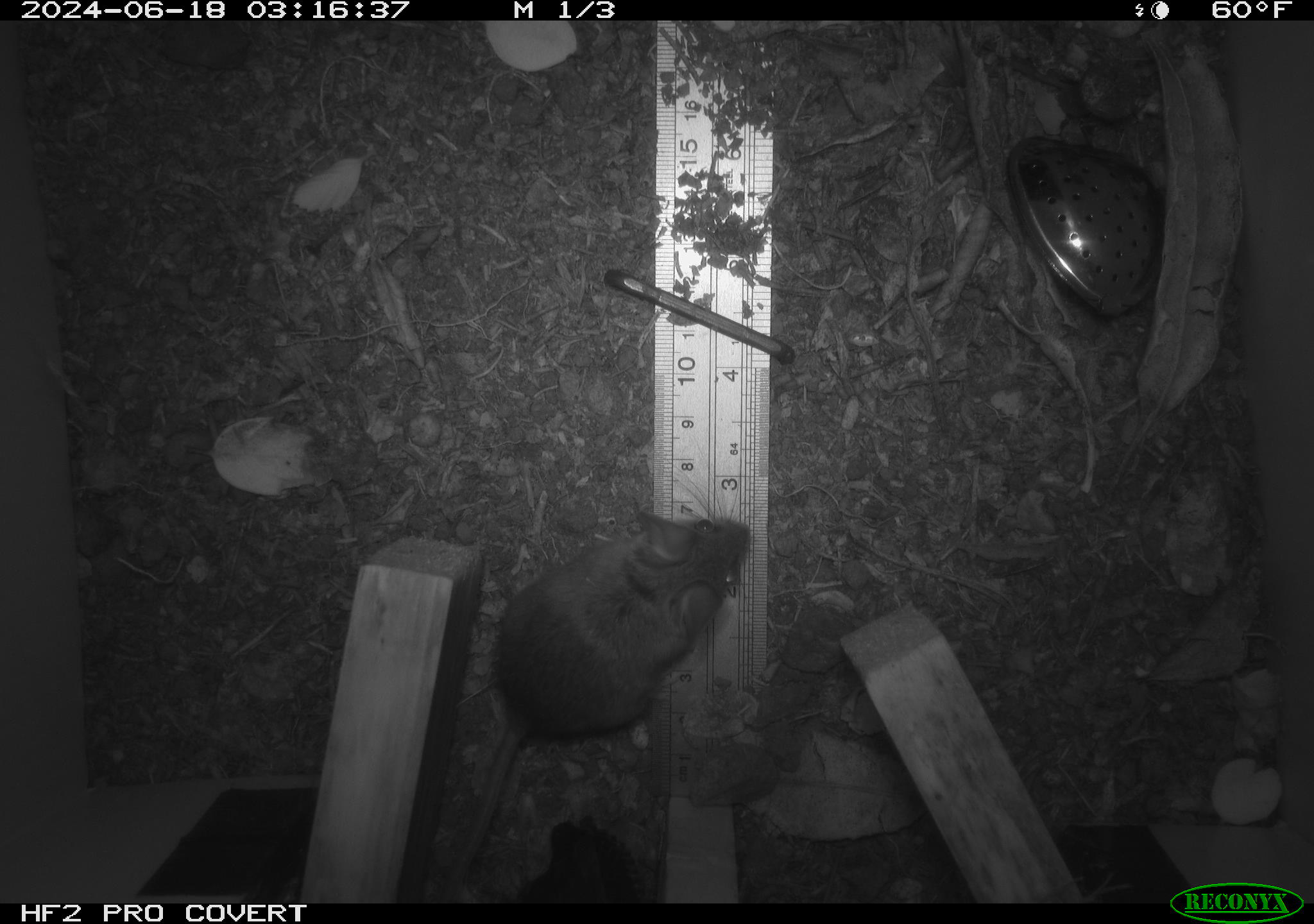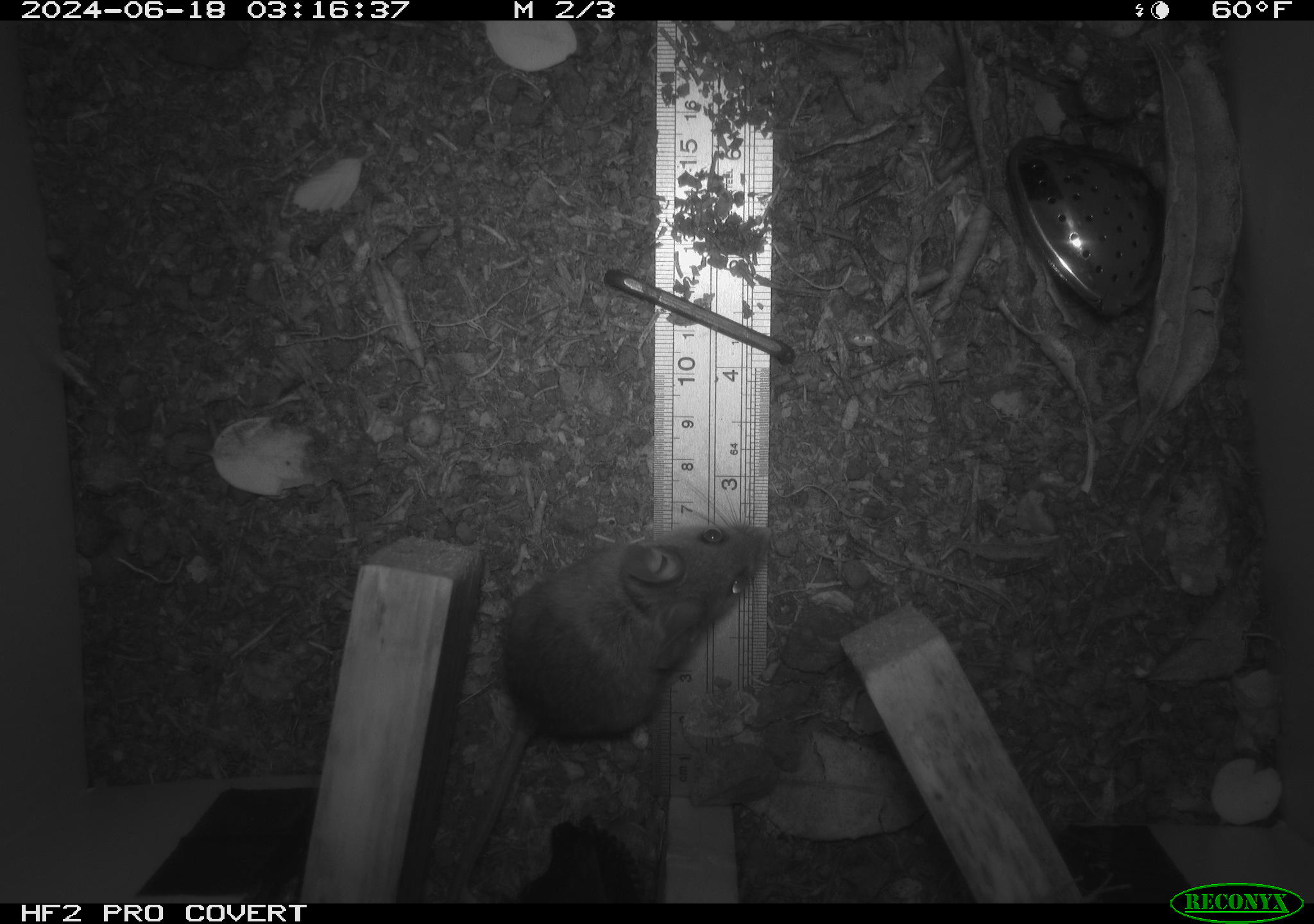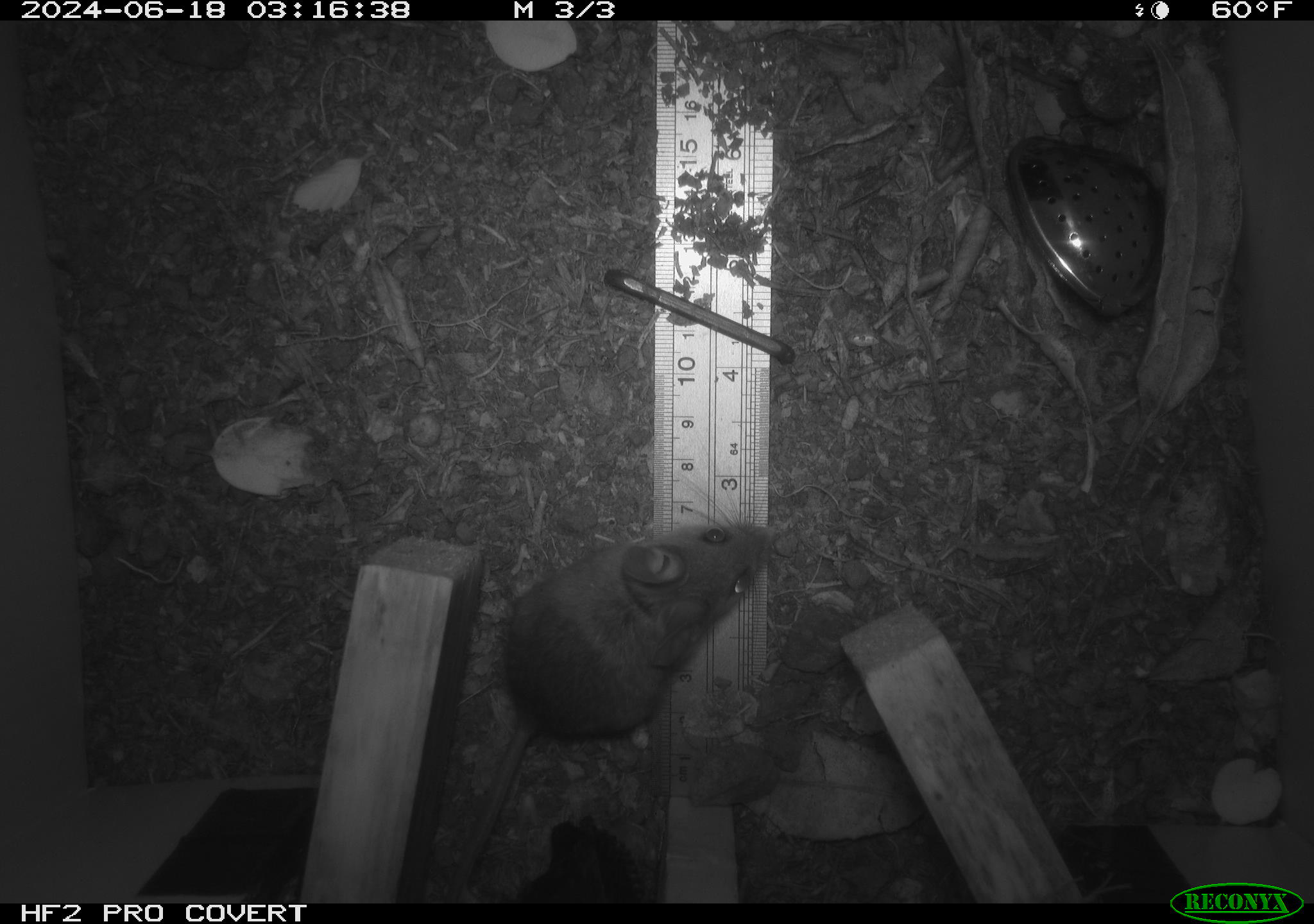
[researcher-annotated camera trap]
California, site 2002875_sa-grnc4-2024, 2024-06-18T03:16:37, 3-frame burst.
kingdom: Animalia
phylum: Chordata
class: Mammalia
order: Rodentia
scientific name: Rodentia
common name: rodent